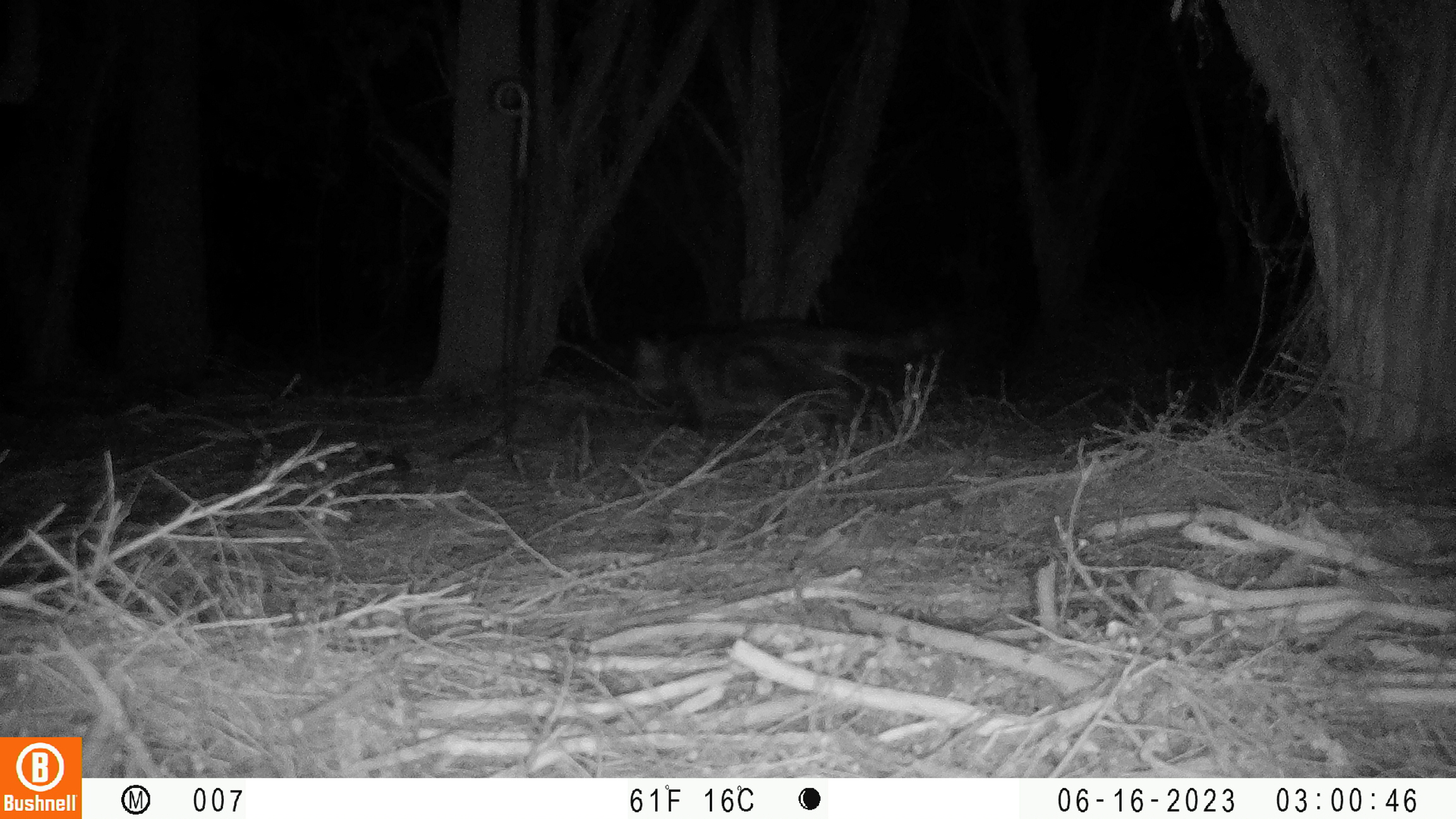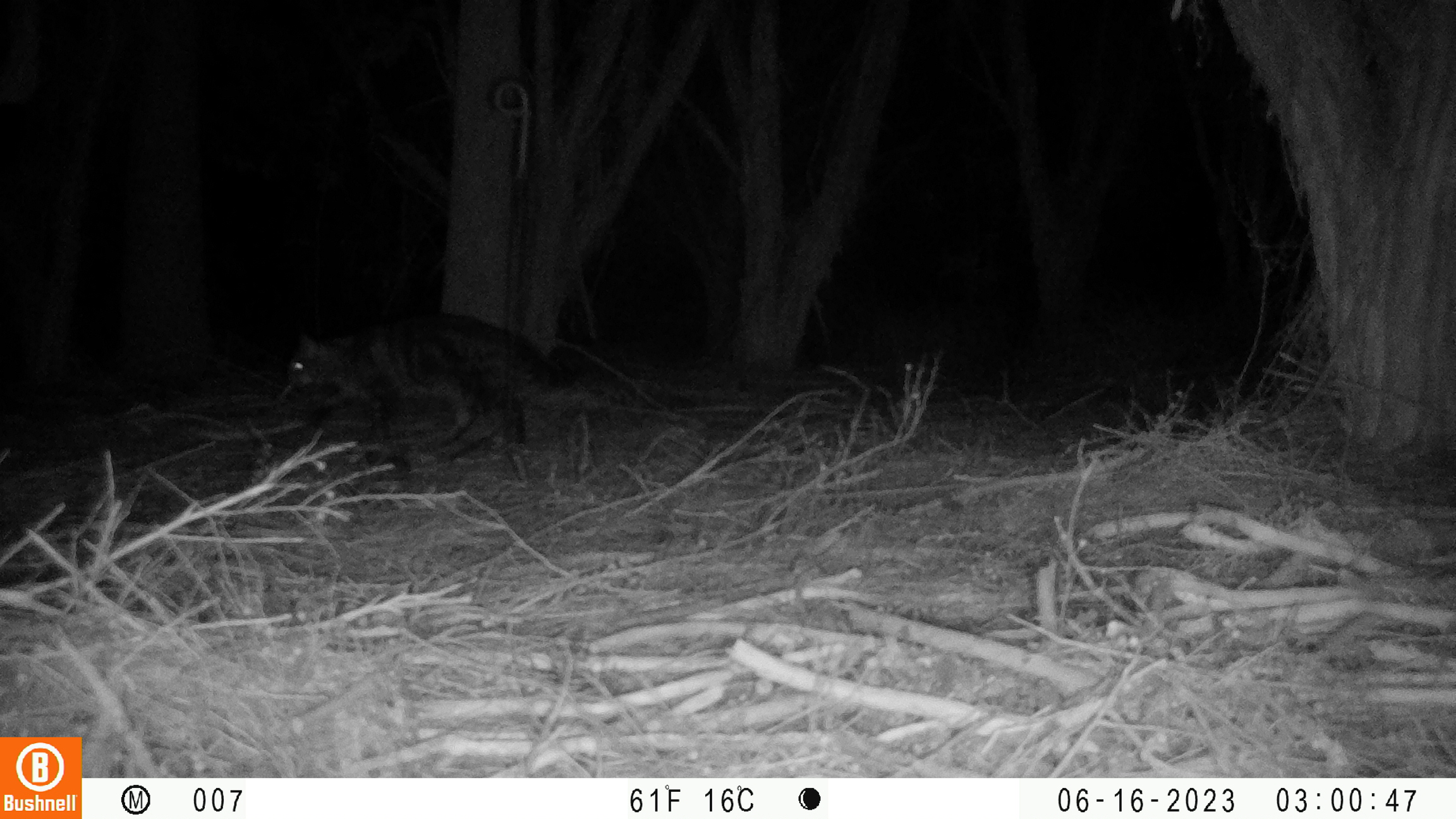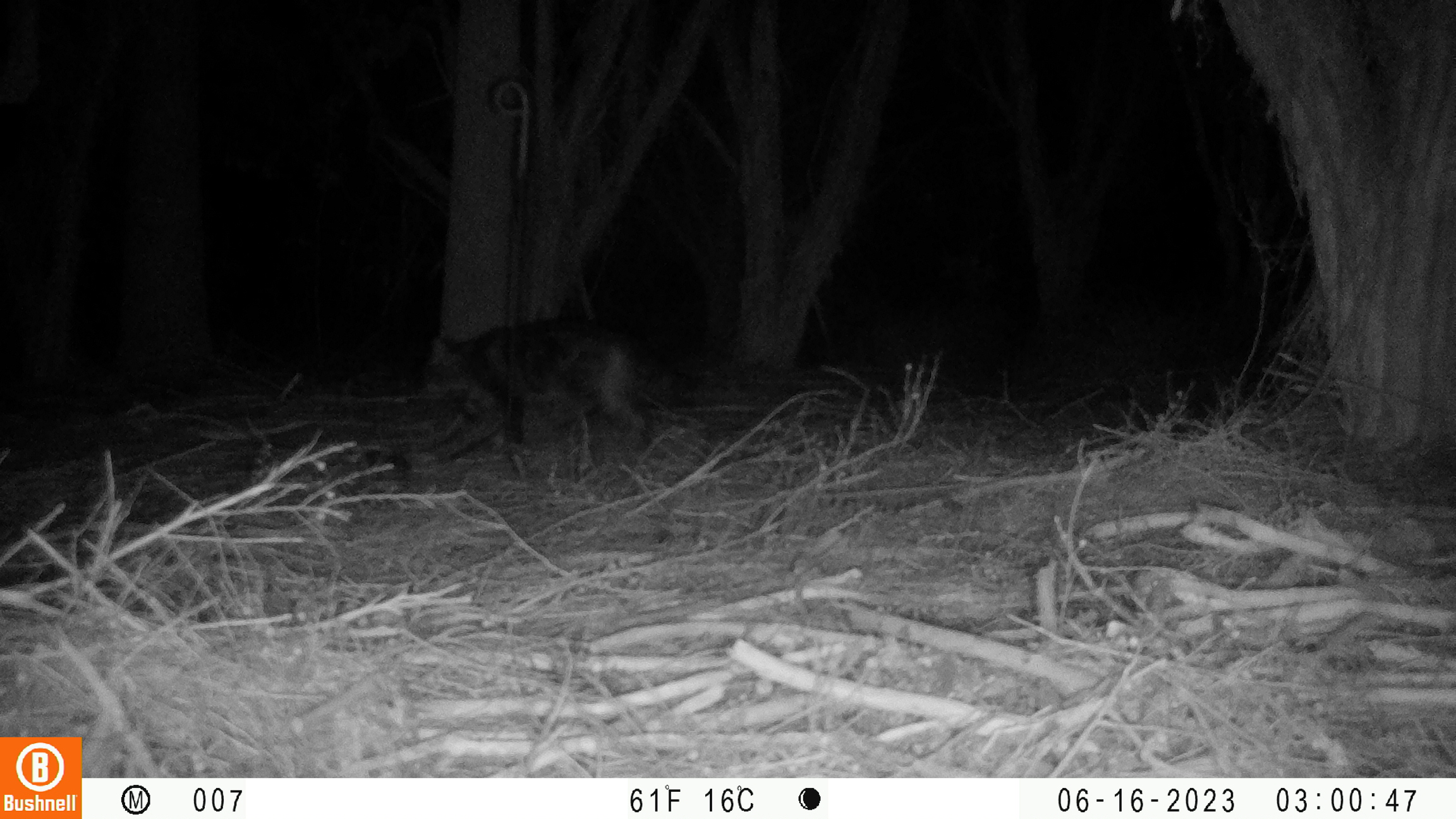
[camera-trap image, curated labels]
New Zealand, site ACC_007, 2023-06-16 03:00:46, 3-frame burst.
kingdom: Animalia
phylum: Chordata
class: Mammalia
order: Carnivora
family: Felidae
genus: Felis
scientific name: Felis catus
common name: domestic cat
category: cat